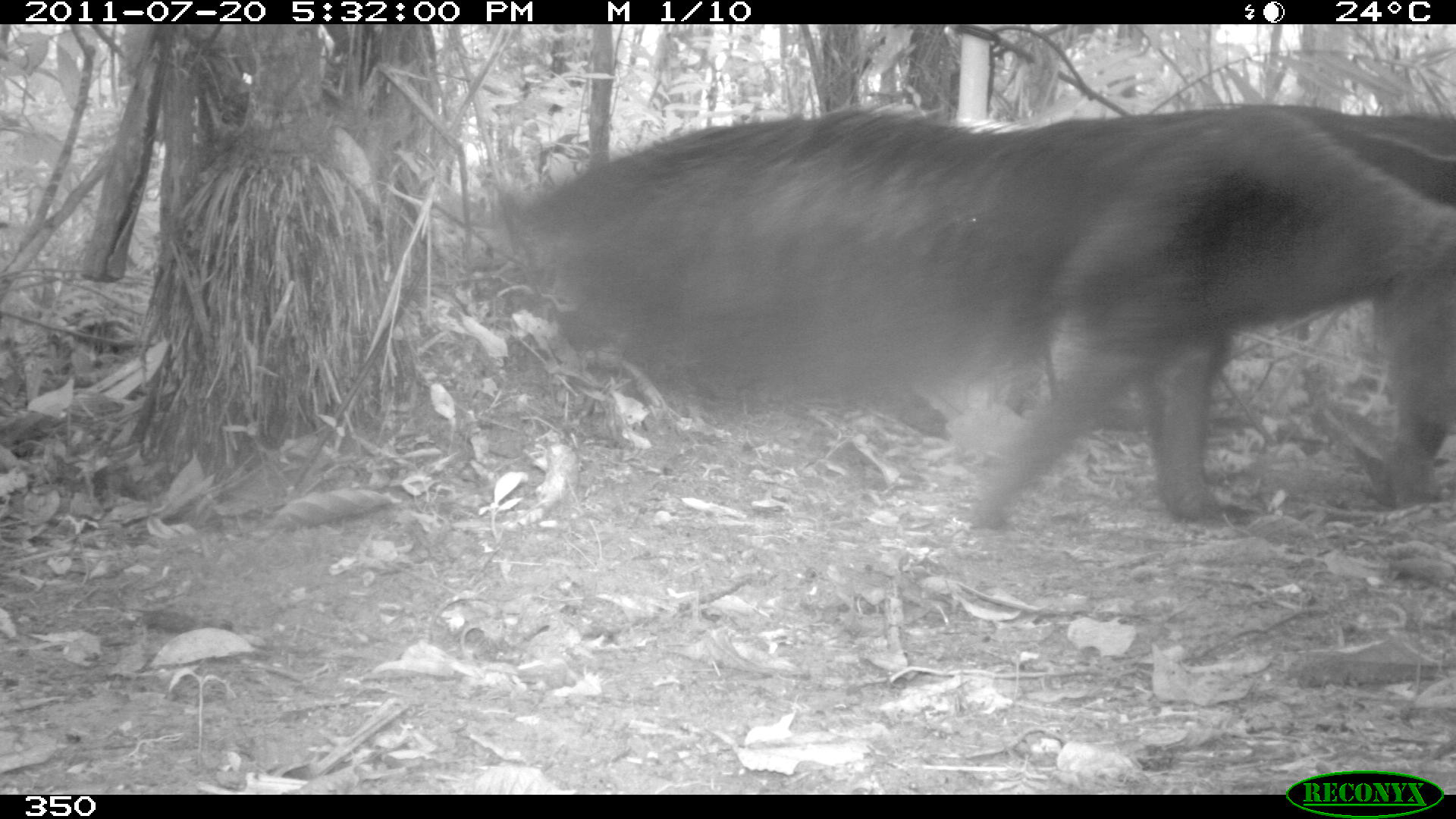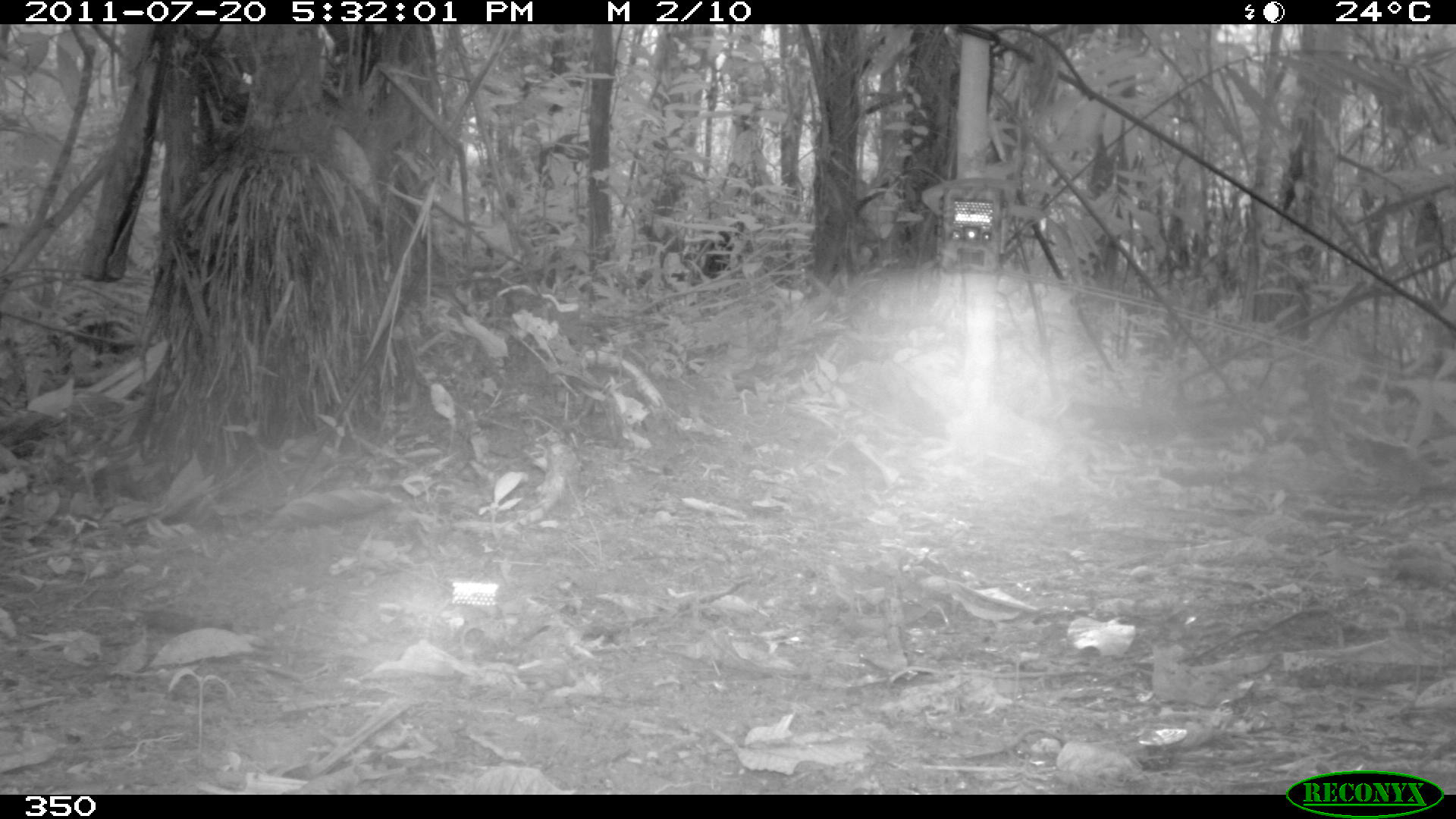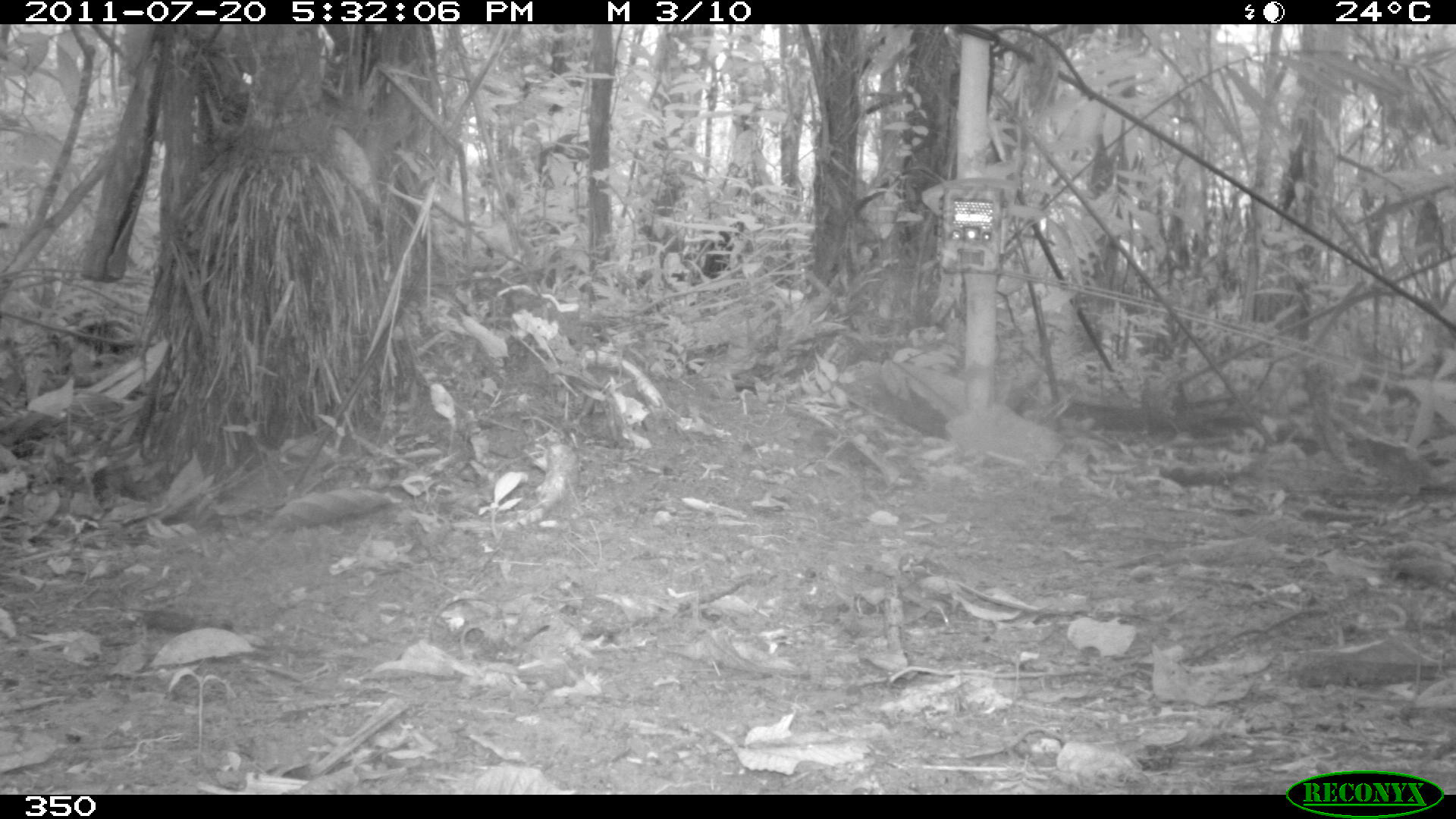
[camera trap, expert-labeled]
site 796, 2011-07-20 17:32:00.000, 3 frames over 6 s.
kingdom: Animalia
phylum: Chordata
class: Mammalia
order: Pilosa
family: Myrmecophagidae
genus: Myrmecophaga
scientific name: Myrmecophaga tridactyla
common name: giant anteater